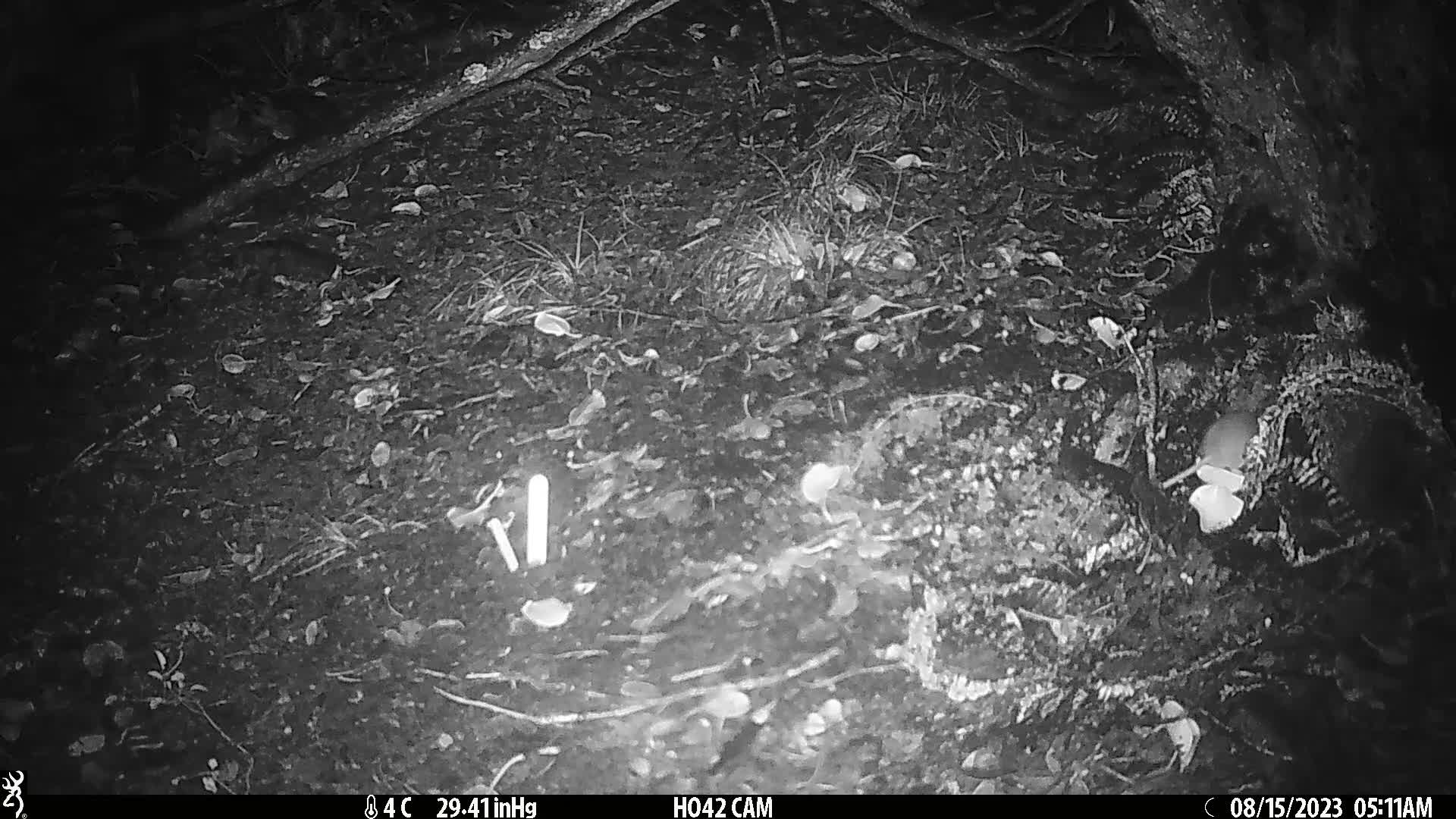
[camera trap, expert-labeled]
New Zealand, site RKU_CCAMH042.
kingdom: Animalia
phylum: Chordata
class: Mammalia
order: Rodentia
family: Muridae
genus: Rattus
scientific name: Rattus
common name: rat